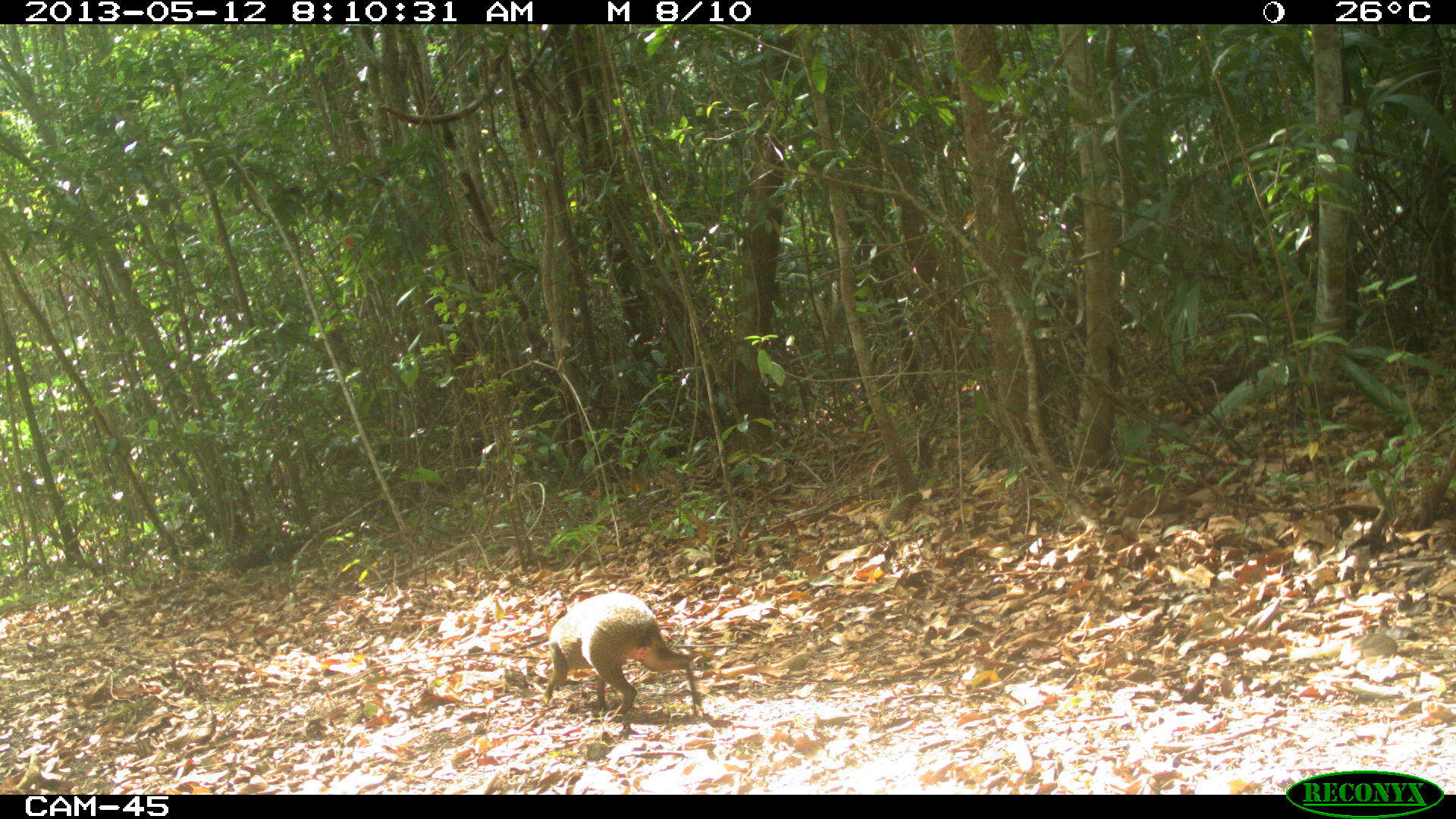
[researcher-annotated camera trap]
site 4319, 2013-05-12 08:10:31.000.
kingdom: Animalia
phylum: Chordata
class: Mammalia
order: Rodentia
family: Dasyproctidae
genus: Dasyprocta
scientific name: Dasyprocta punctata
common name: central american agouti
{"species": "Dasyprocta punctata (central american agouti)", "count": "1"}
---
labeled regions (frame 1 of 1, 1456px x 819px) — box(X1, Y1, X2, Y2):
dasyprocta punctata: box(541, 588, 704, 722)